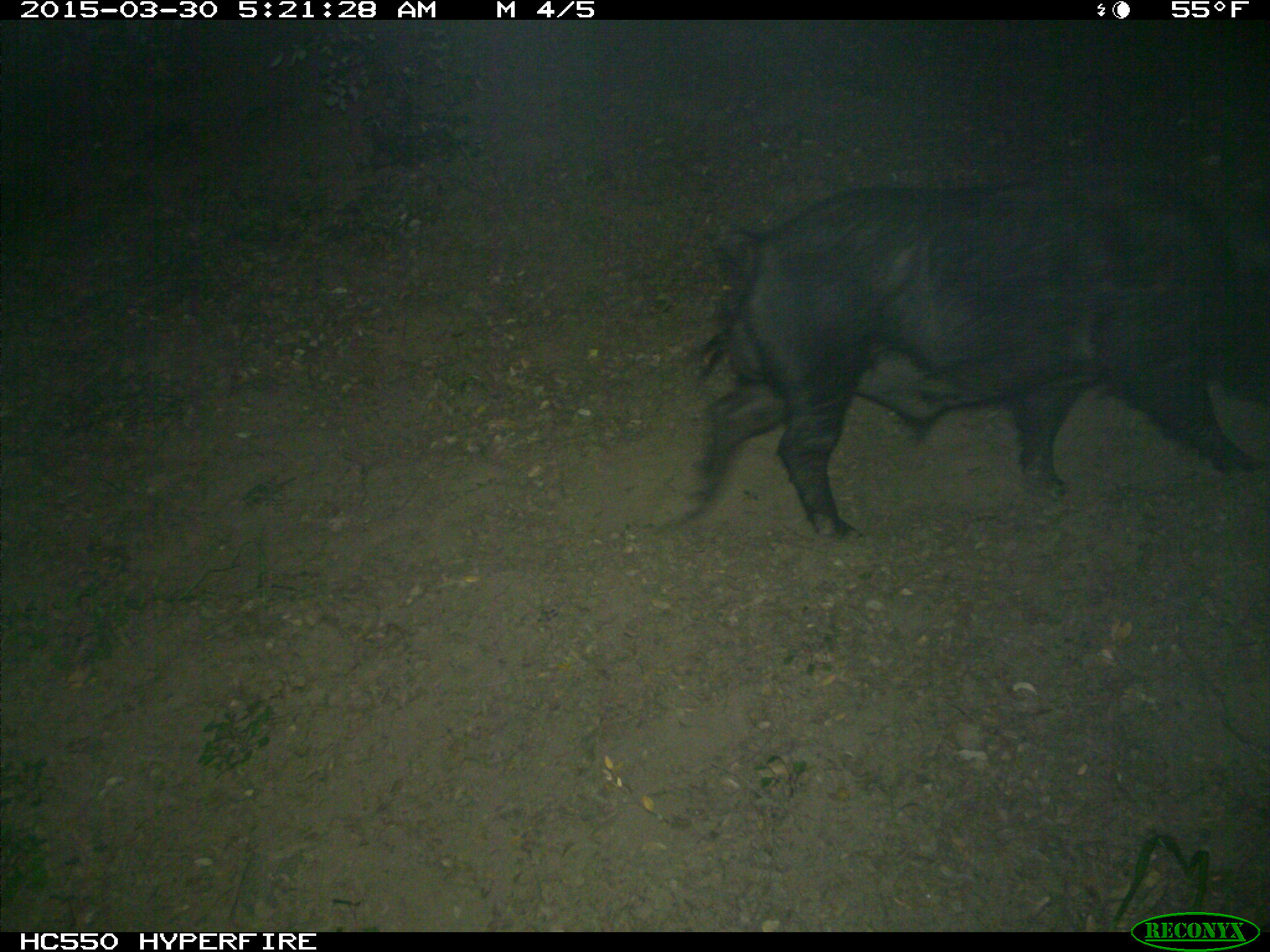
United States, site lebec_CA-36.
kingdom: Animalia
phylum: Chordata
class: Mammalia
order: Artiodactyla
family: Suidae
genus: Sus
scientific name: Sus scrofa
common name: wild boar